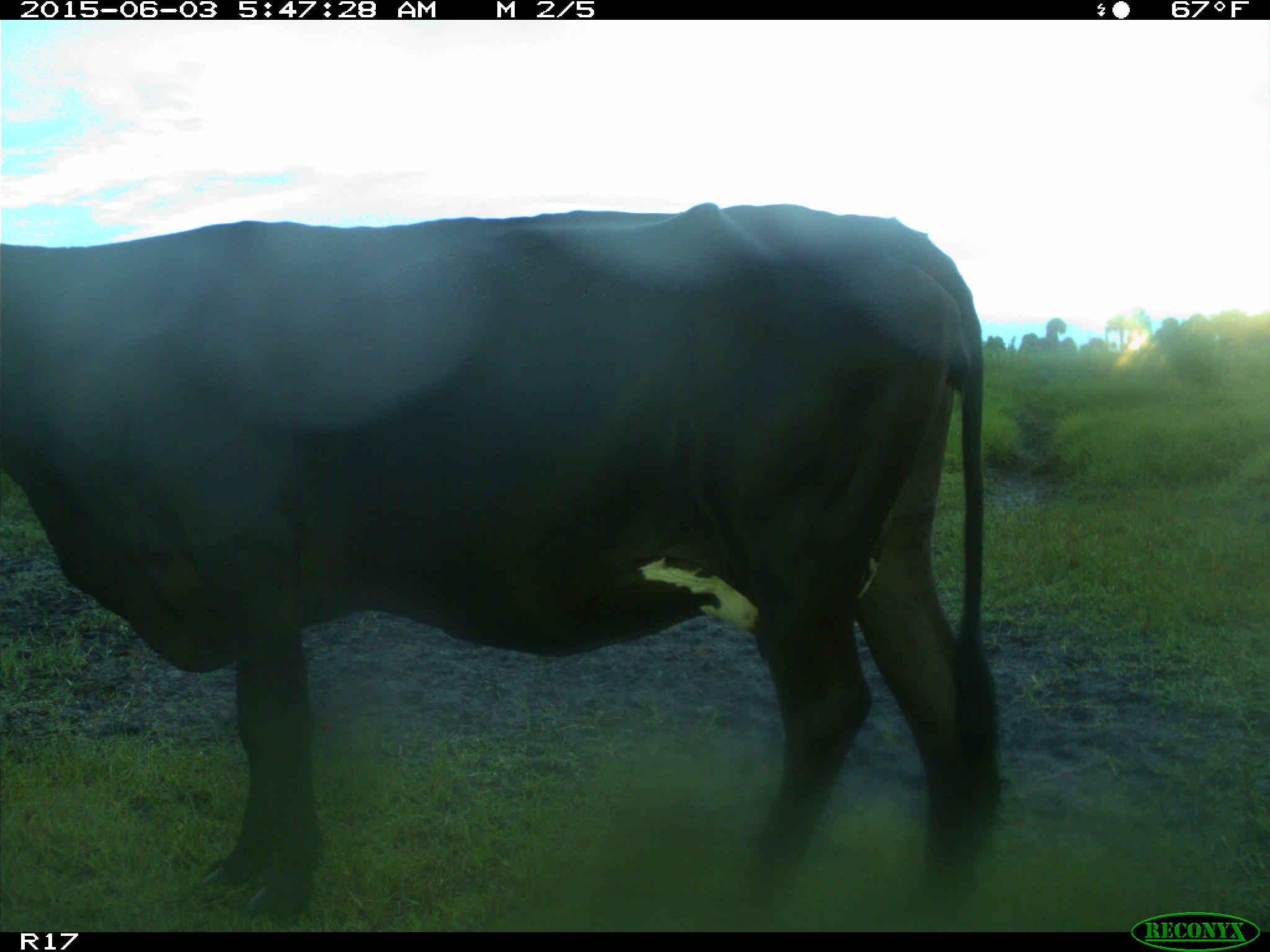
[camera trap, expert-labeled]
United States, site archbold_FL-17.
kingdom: Animalia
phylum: Chordata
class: Mammalia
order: Artiodactyla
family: Bovidae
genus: Bos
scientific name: Bos taurus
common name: domestic cow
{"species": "Bos taurus (domestic cow)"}